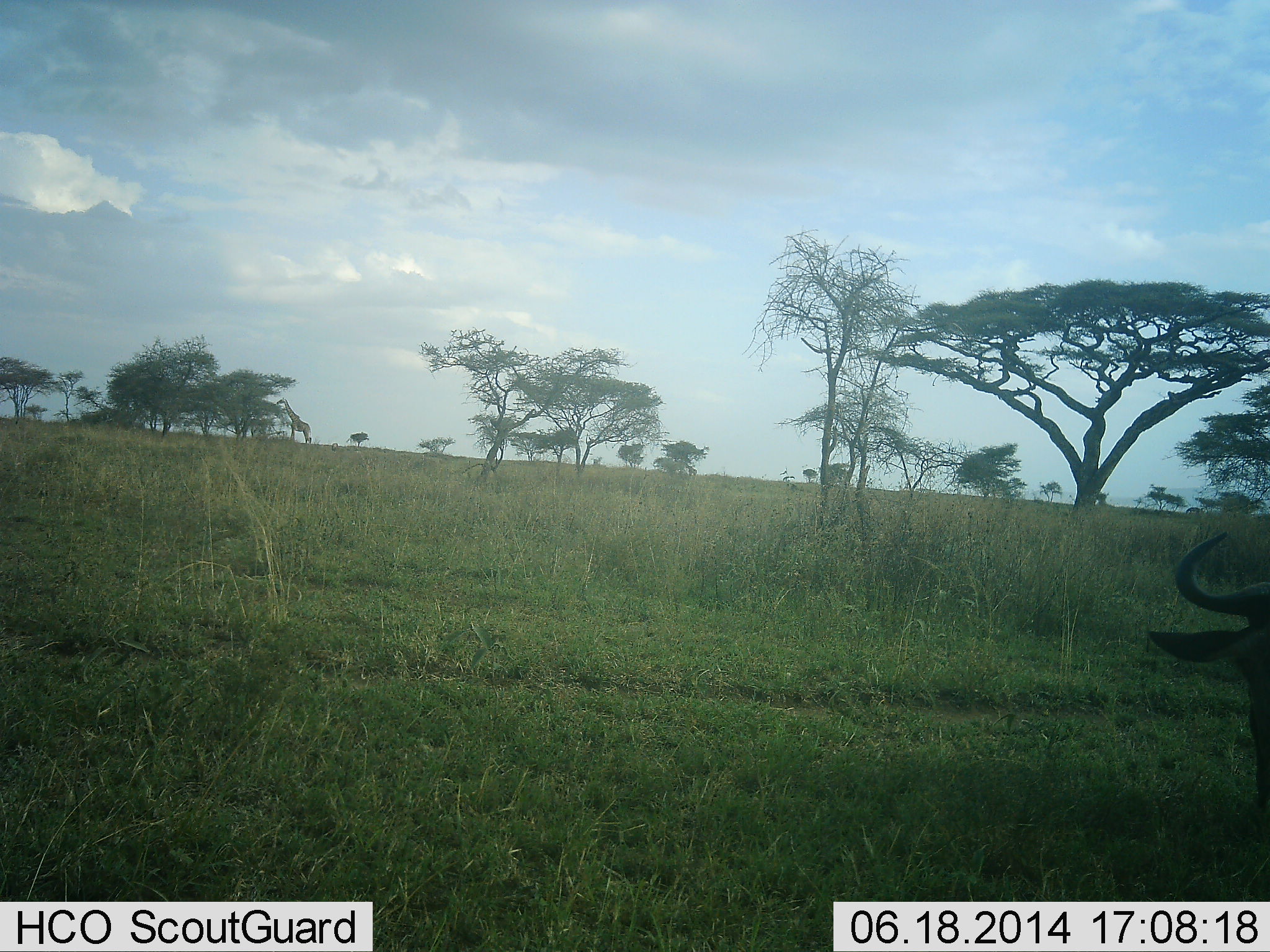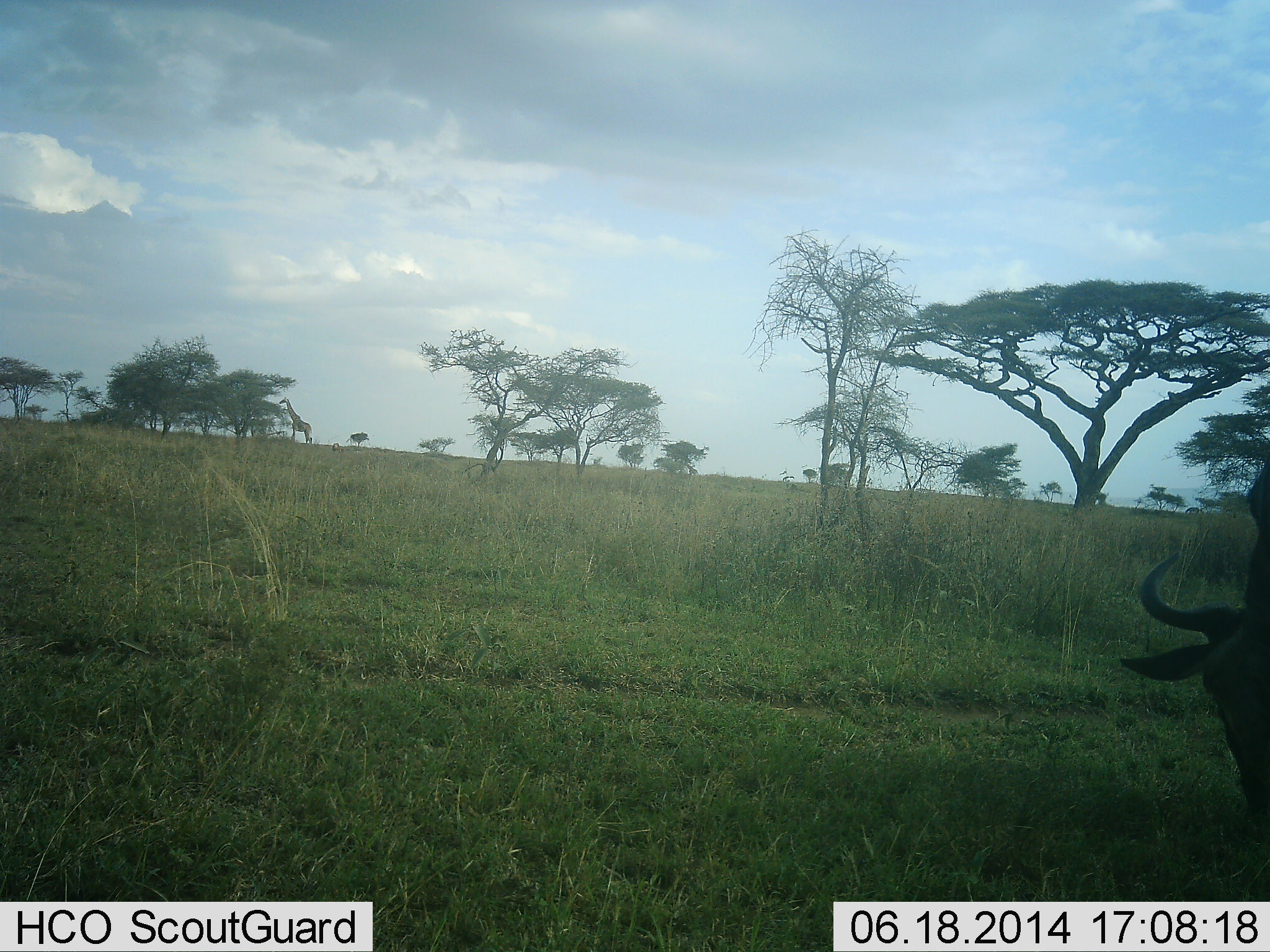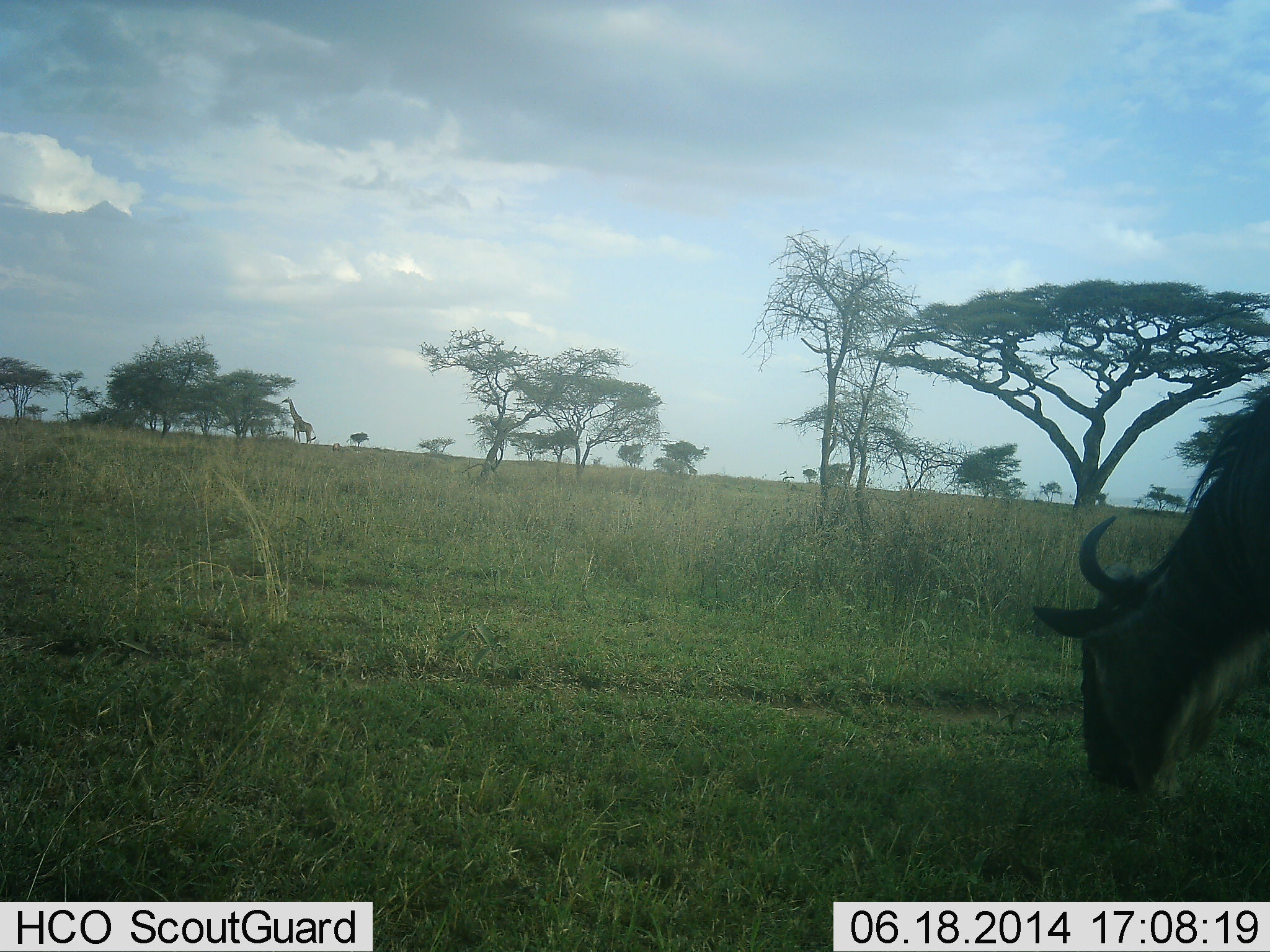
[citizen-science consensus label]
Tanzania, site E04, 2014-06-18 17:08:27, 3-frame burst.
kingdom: Animalia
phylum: Chordata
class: Mammalia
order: Artiodactyla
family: Giraffidae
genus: Giraffa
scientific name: Giraffa camelopardalis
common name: giraffe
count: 1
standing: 20%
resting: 0%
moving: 0%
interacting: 0%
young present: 0%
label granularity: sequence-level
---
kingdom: Animalia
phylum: Chordata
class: Mammalia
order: Artiodactyla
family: Bovidae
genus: Connochaetes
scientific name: Connochaetes taurinus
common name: blue wildebeest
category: wildebeest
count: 1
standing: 14%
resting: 0%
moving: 0%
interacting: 0%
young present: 0%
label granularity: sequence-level